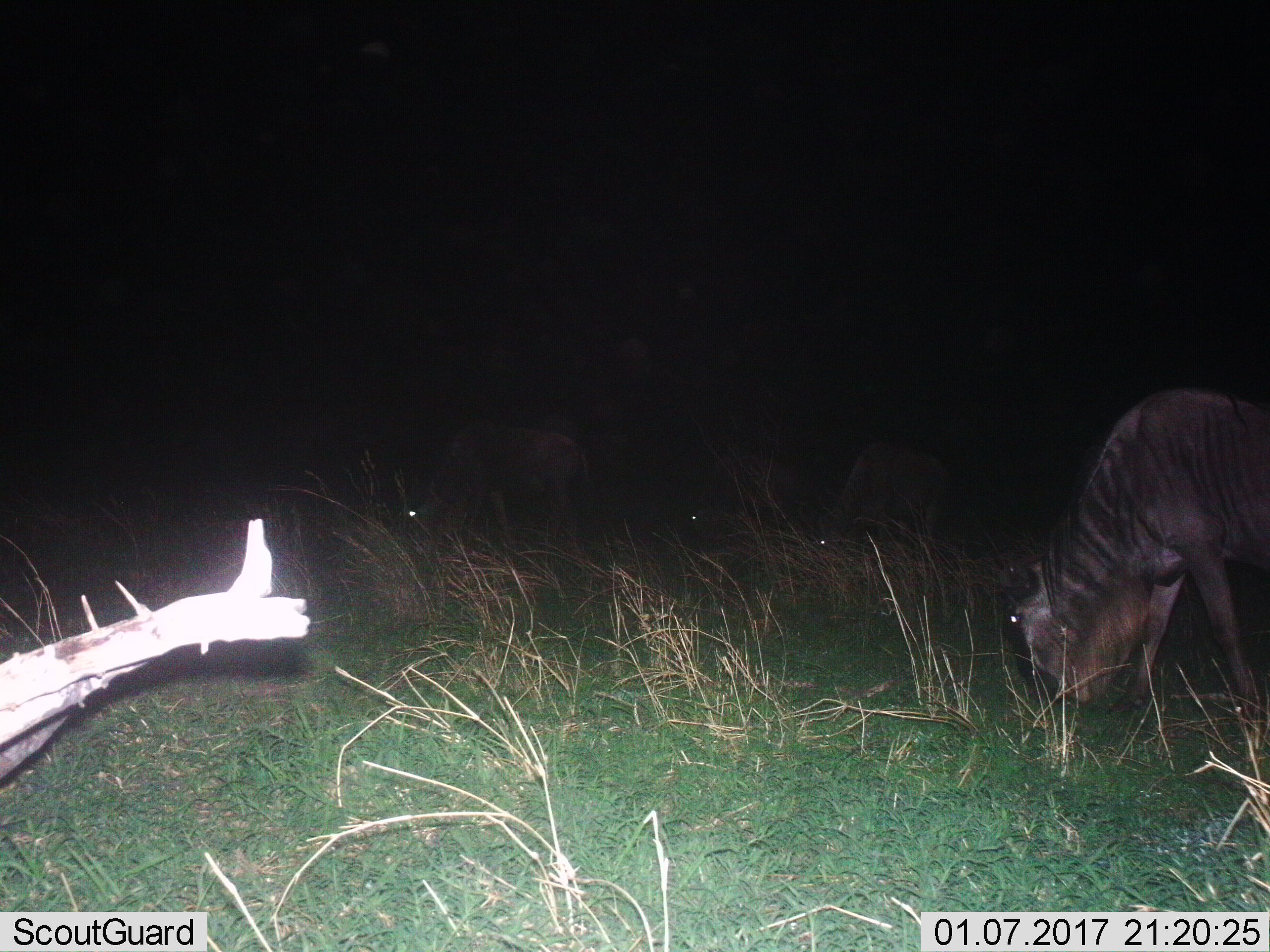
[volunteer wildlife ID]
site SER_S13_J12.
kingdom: Animalia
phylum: Chordata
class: Mammalia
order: Artiodactyla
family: Bovidae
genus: Connochaetes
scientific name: Connochaetes taurinus taurinus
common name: blue wildebeest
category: wildebeestblue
Wildebeestblue (blue wildebeest) (Connochaetes taurinus taurinus), count 4. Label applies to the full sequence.